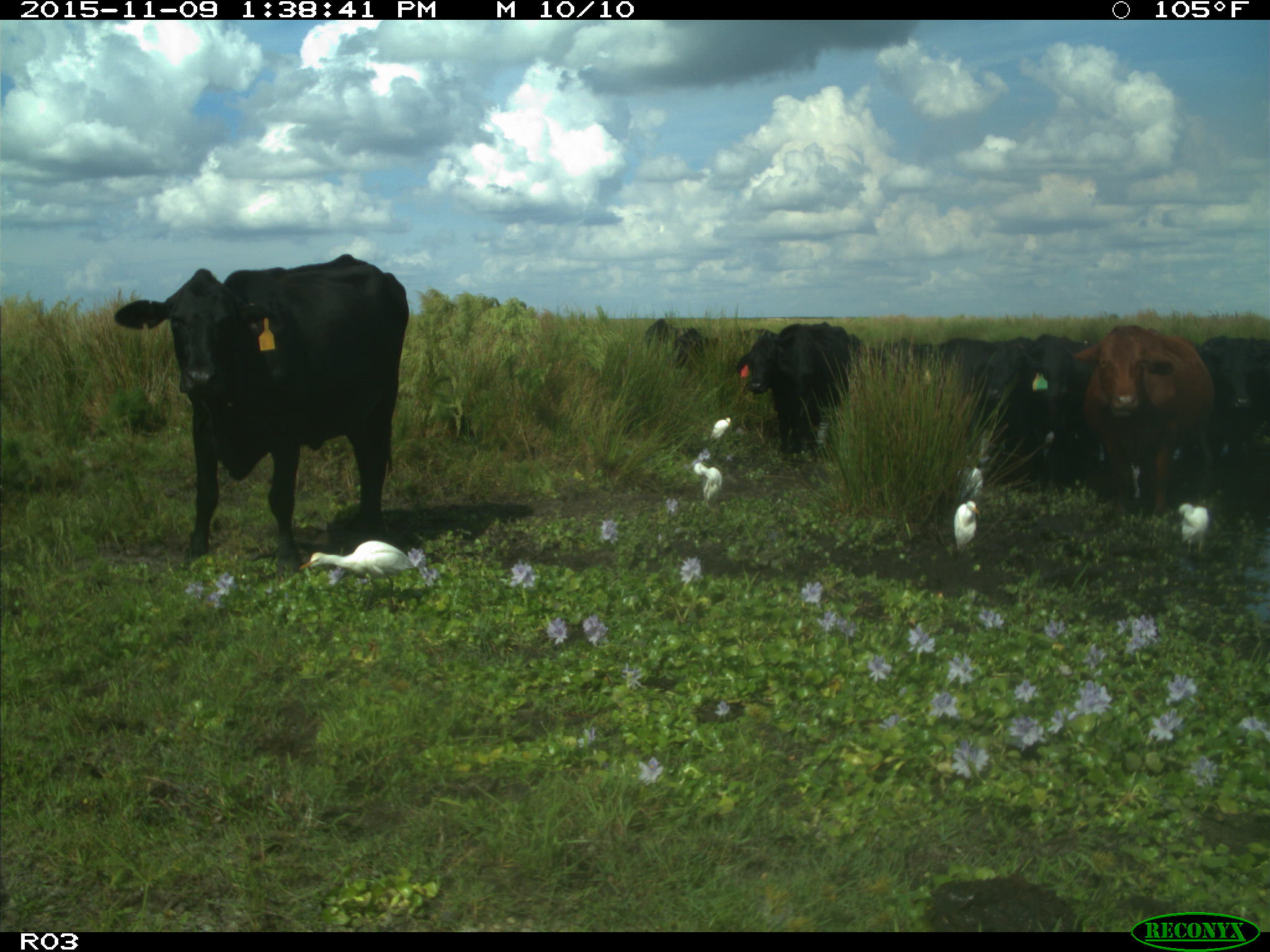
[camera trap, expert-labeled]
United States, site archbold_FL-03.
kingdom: Animalia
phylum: Chordata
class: Mammalia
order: Artiodactyla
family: Bovidae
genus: Bos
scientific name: Bos taurus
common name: domestic cow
Bos taurus (domestic cow).